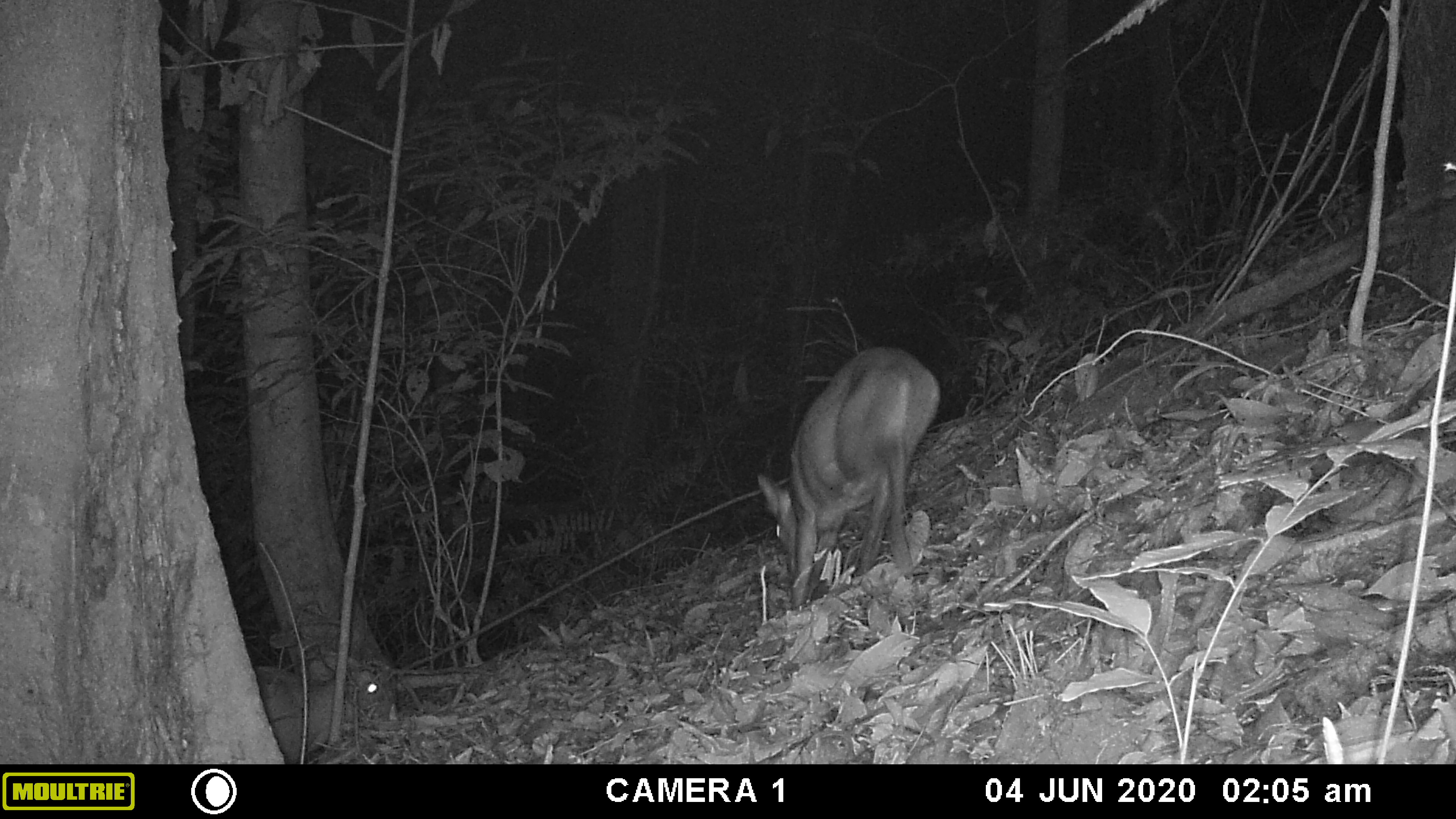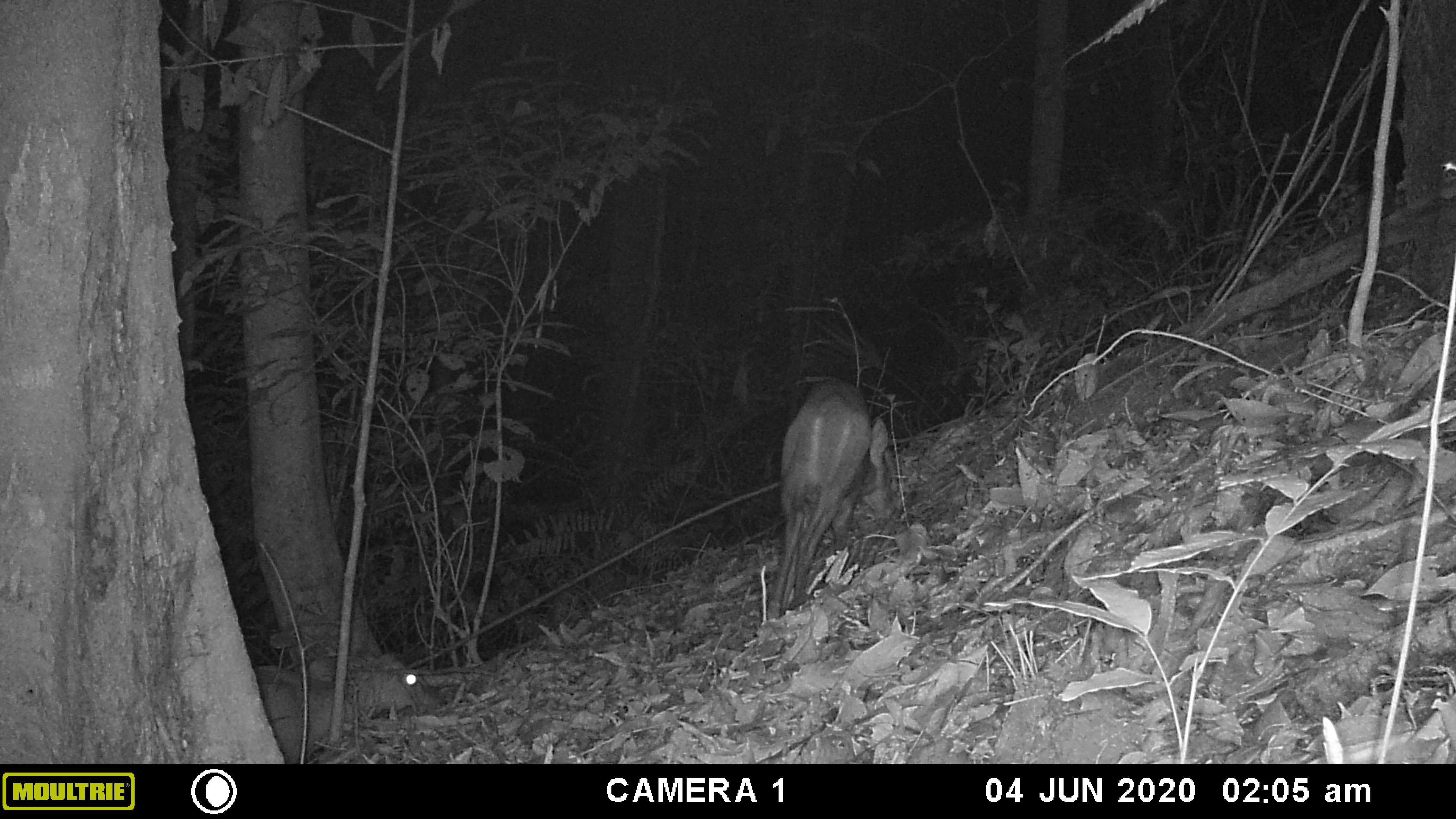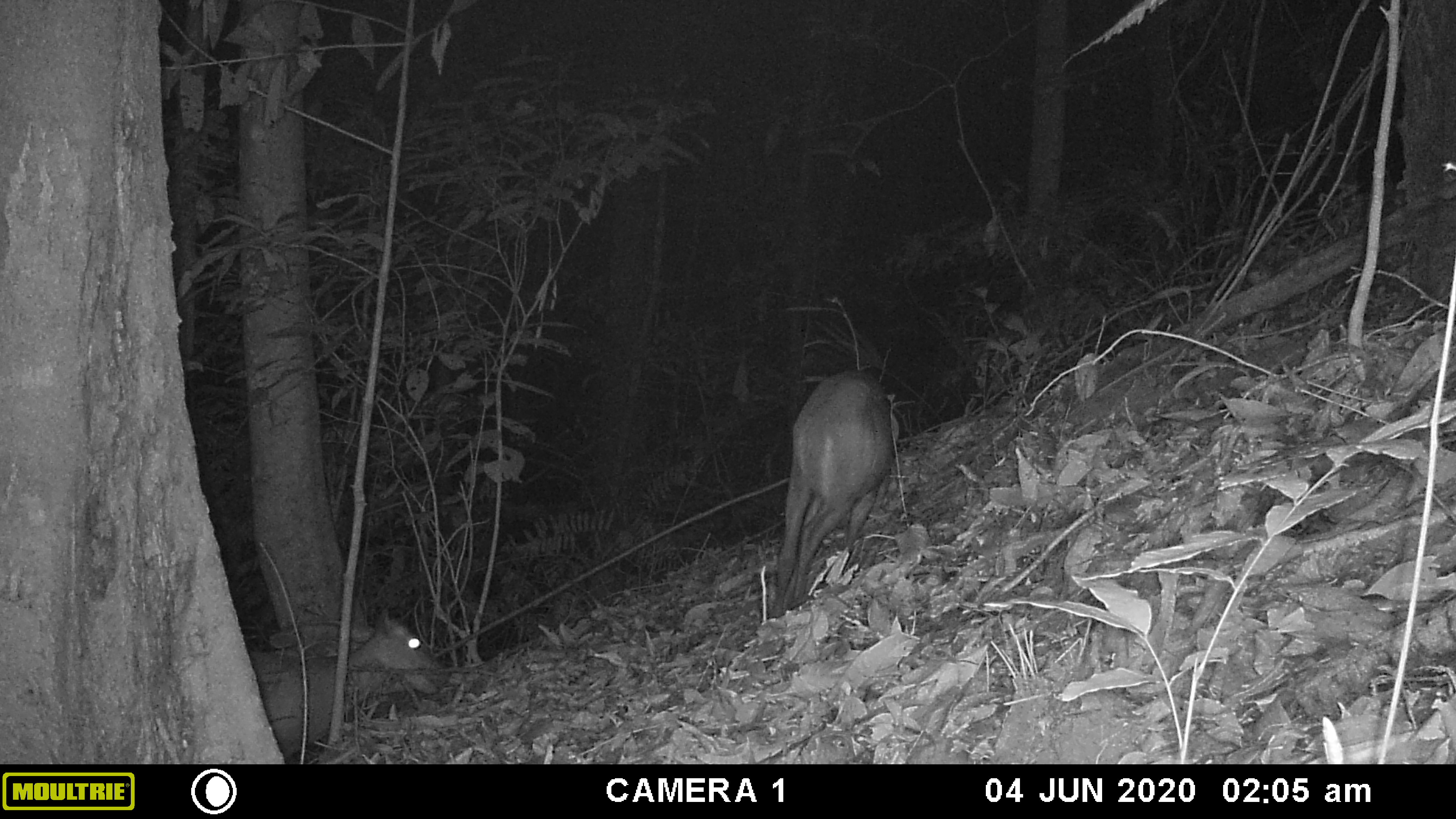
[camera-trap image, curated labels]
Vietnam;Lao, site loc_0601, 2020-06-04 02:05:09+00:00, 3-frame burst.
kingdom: Animalia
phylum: Chordata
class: Mammalia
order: Artiodactyla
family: Cervidae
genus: Muntiacus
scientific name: Muntiacus rooseveltorum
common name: roosevelt's muntjac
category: roosevelts muntjac group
Roosevelts muntjac group (roosevelt's muntjac) (Muntiacus rooseveltorum). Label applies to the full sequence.